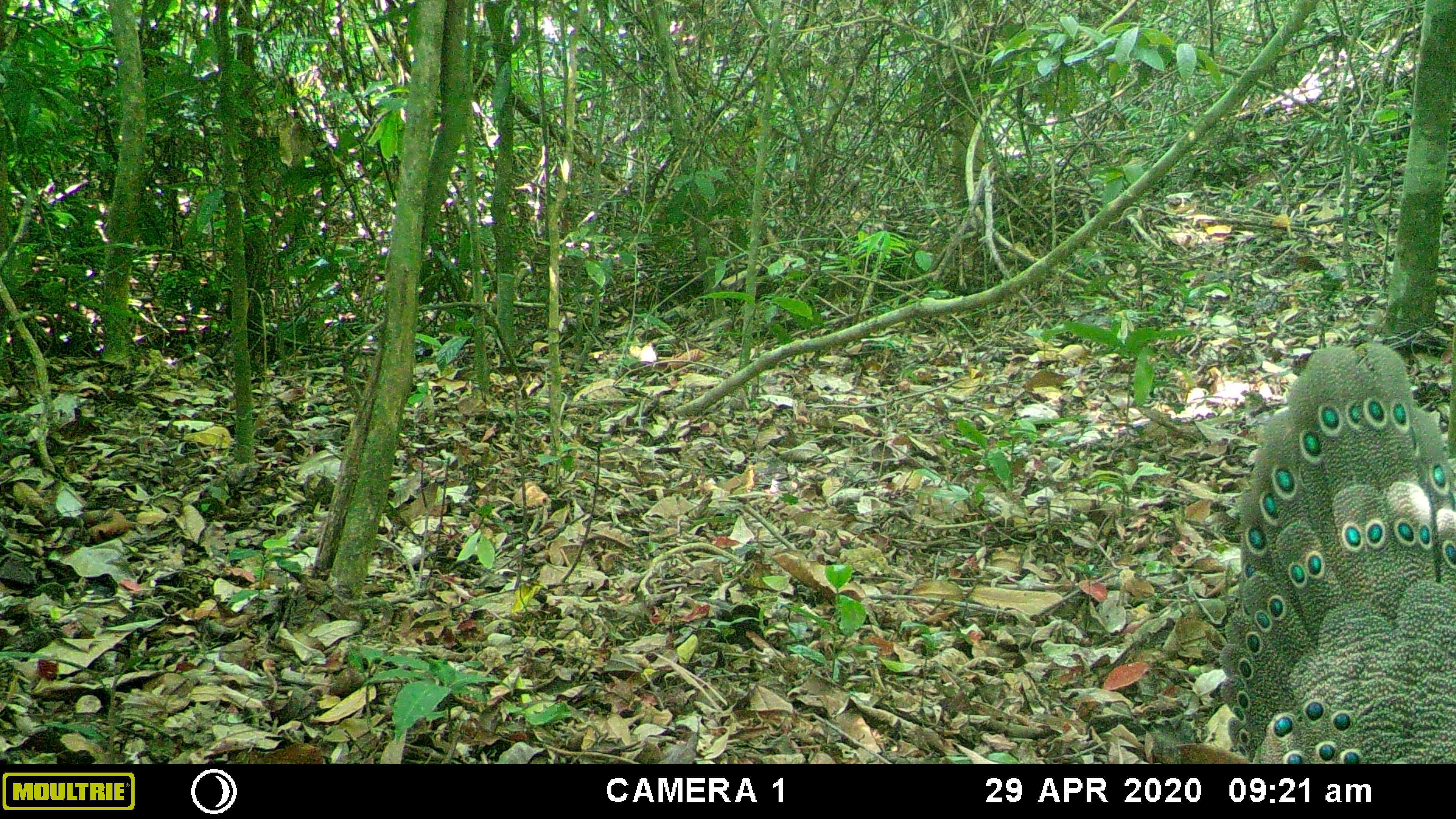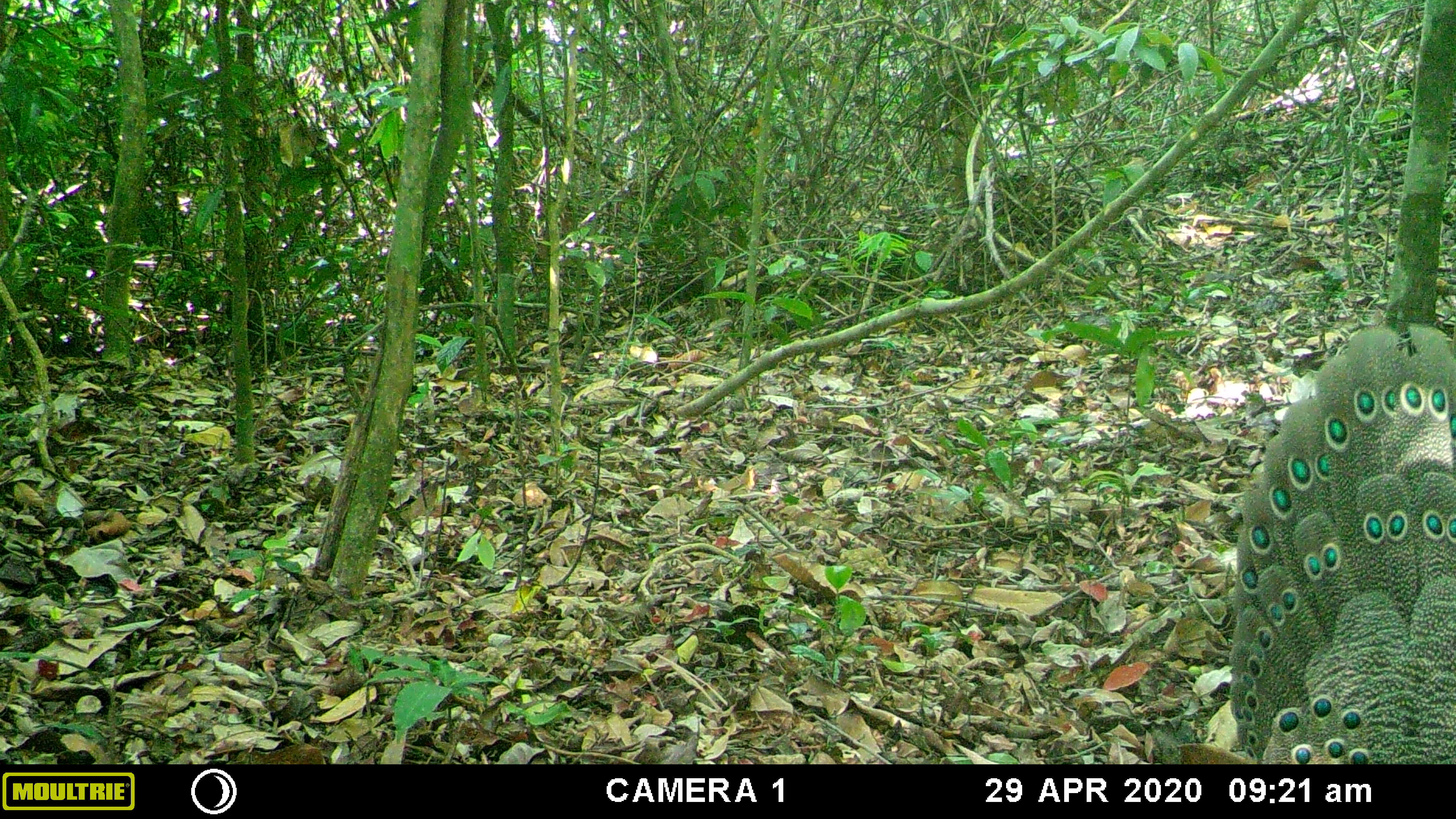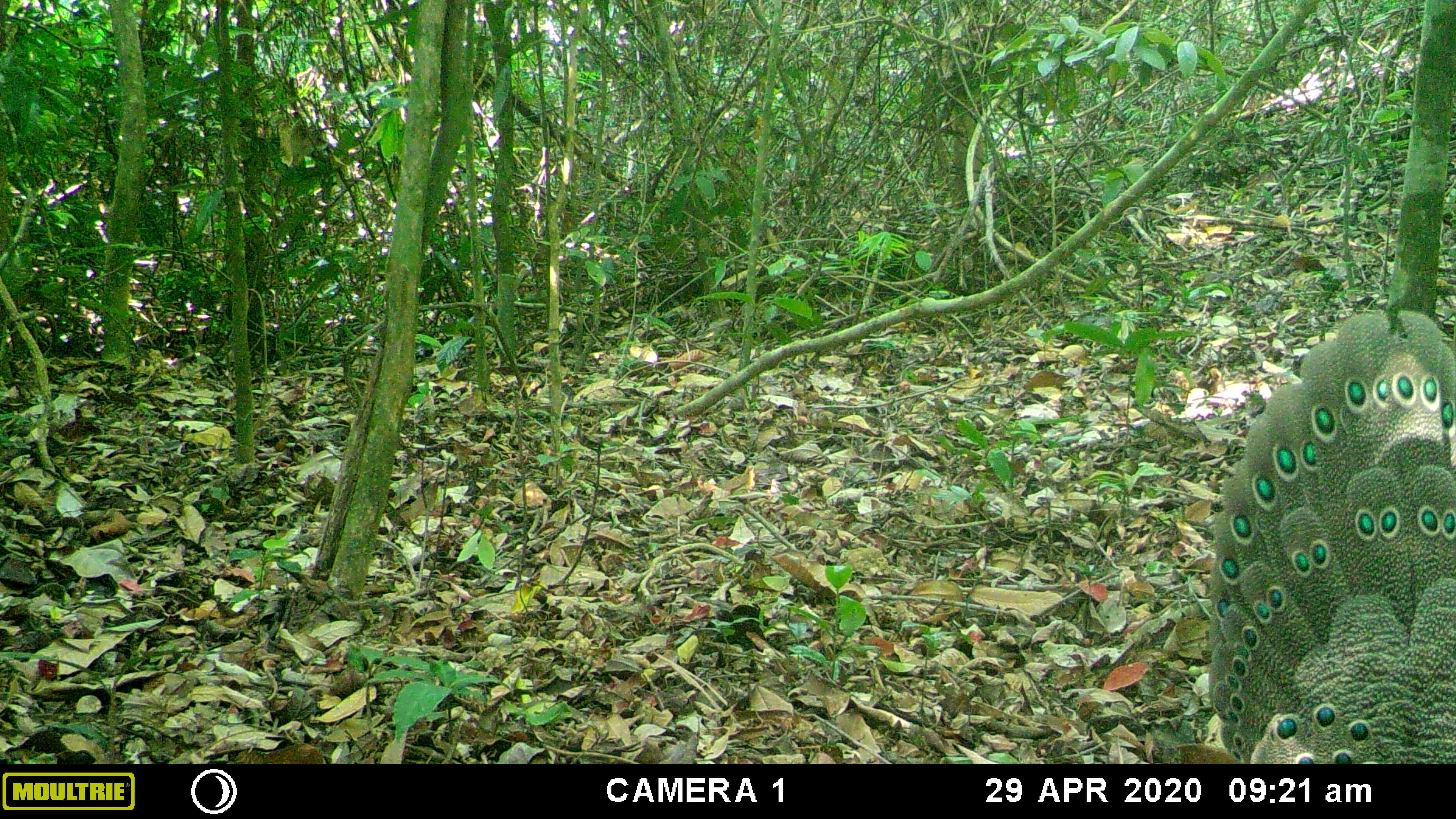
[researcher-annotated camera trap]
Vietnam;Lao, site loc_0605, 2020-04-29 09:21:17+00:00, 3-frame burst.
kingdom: Animalia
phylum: Chordata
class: Aves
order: Galliformes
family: Phasianidae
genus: Polyplectron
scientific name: Polyplectron bicalcaratum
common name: gray peacock-pheasant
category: grey peacock pheasant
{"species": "grey peacock pheasant (gray peacock-pheasant) (Polyplectron bicalcaratum)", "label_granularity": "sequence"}